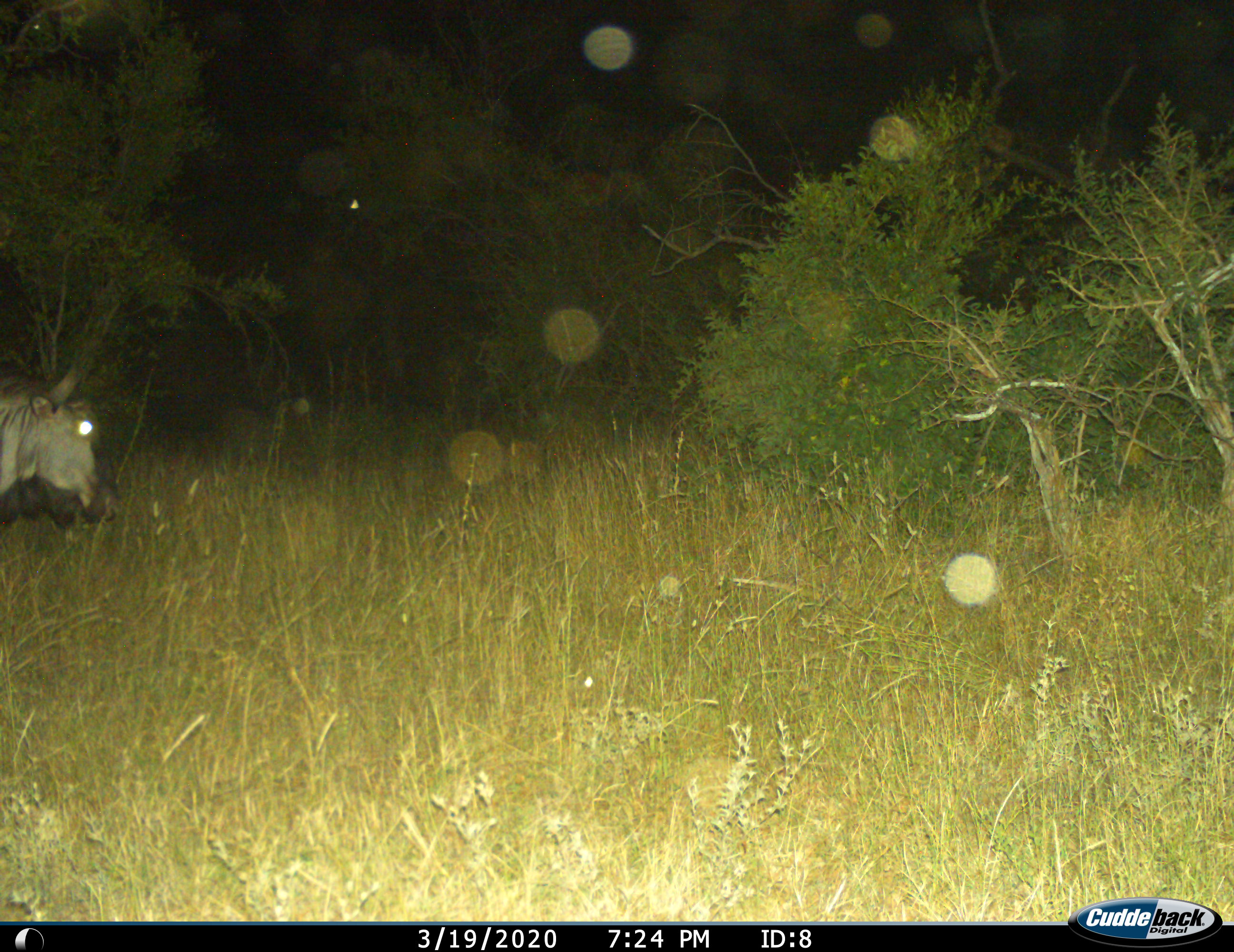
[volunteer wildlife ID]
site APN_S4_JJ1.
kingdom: Animalia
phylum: Chordata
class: Mammalia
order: Artiodactyla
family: Bovidae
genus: Connochaetes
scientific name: Connochaetes taurinus taurinus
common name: blue wildebeest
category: wildebeestblue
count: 1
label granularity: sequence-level